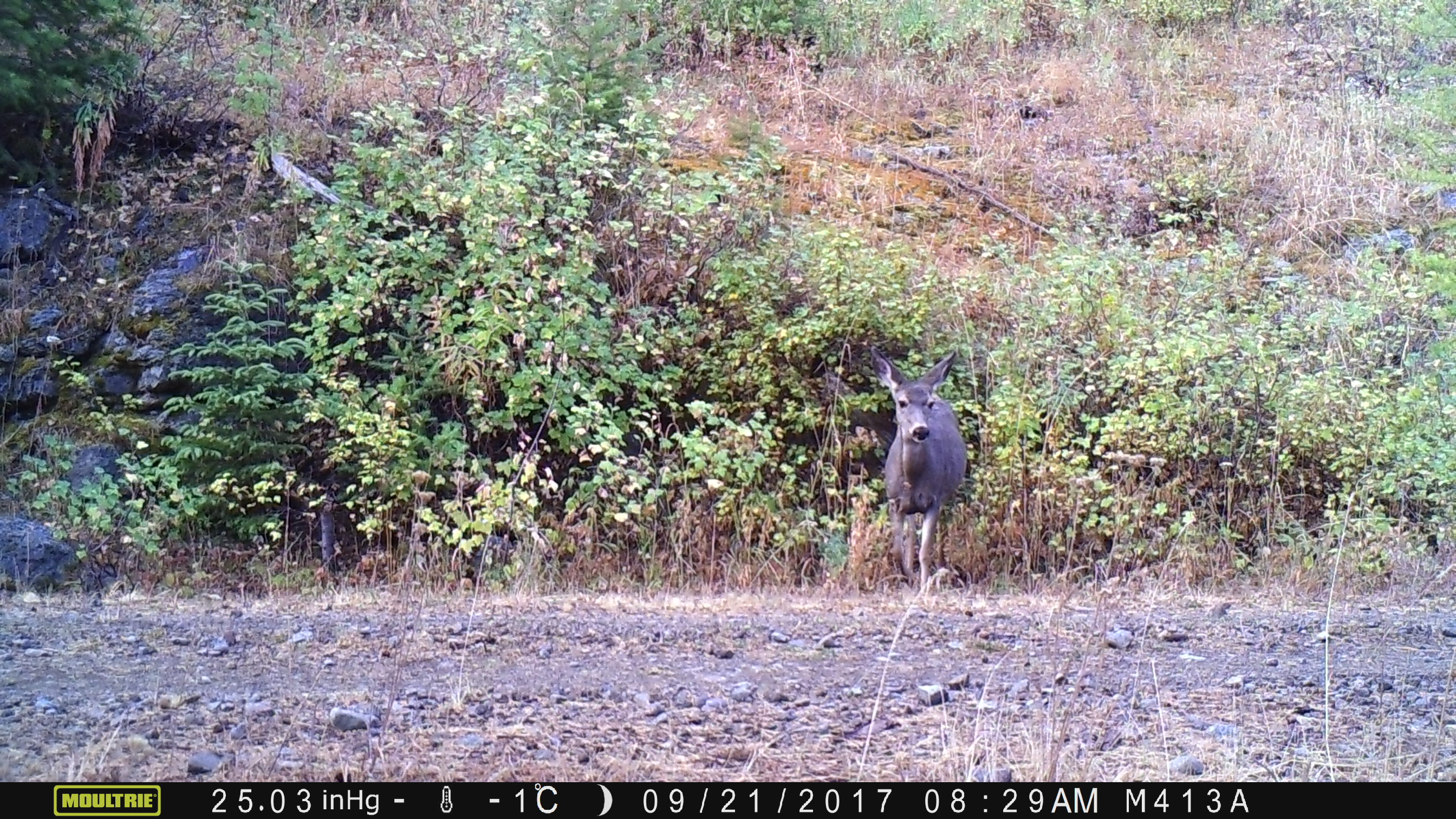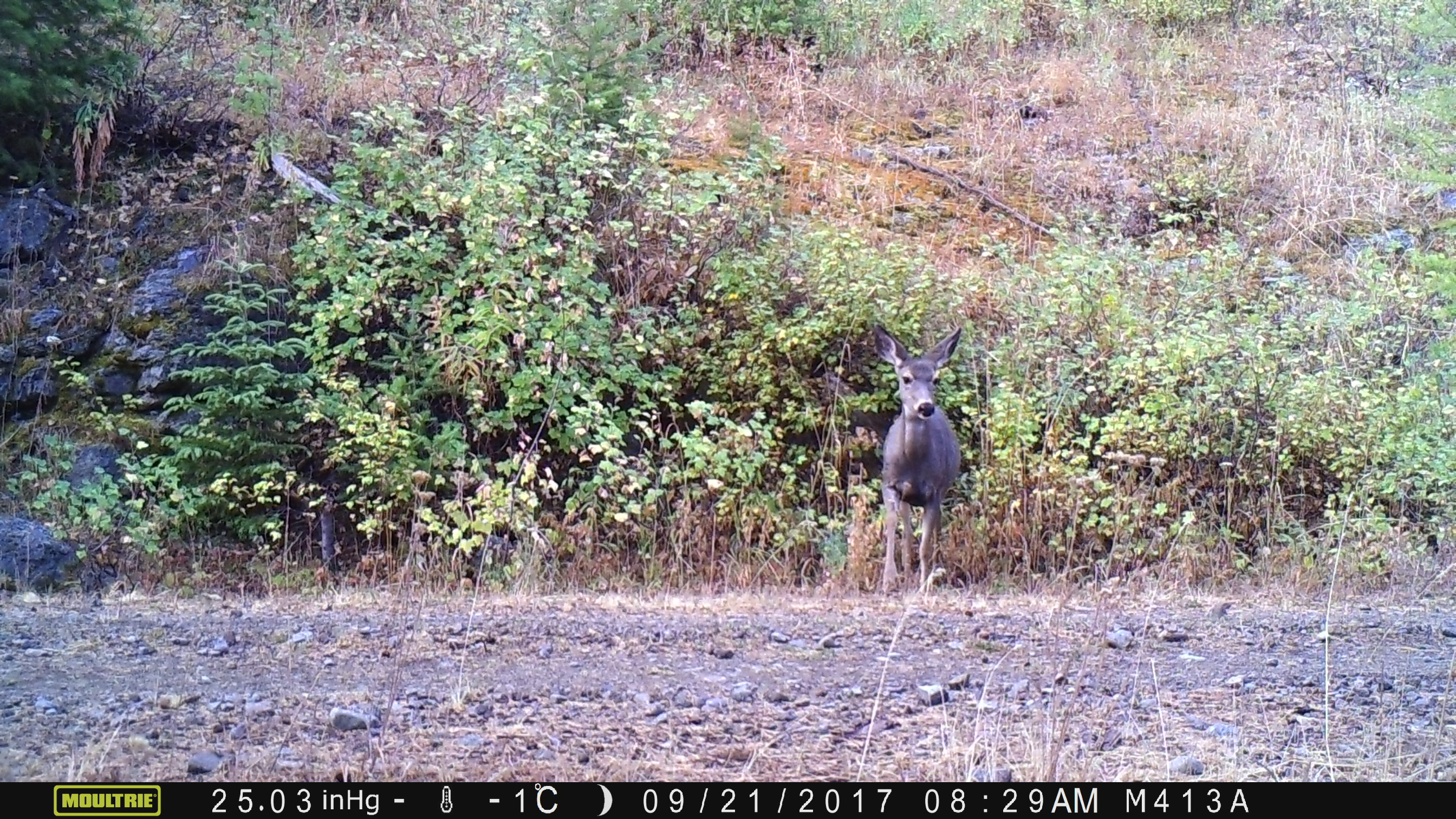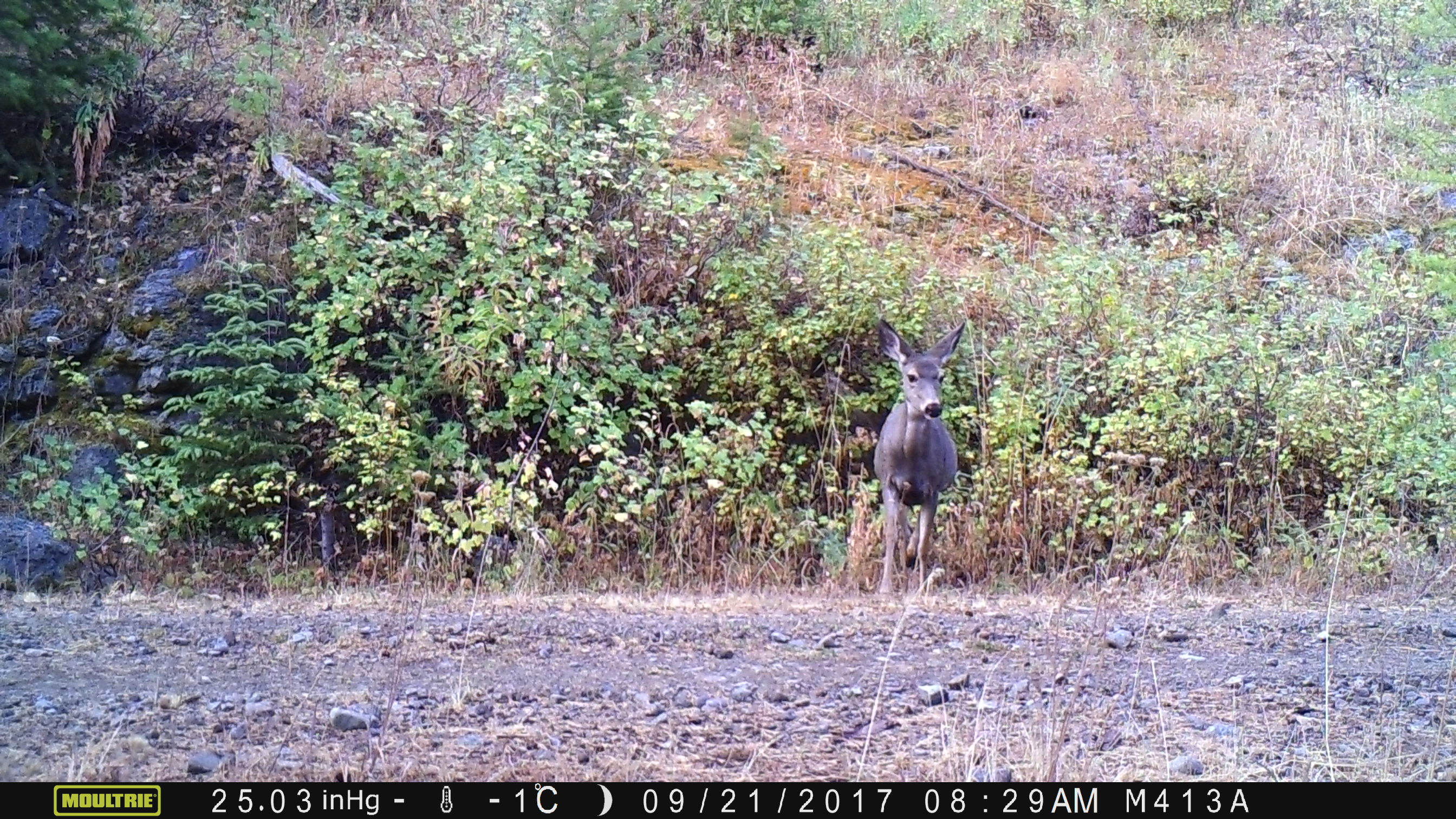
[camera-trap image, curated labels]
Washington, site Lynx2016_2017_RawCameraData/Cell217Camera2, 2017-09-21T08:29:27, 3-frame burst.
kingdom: Animalia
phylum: Chordata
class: Mammalia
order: Artiodactyla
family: Cervidae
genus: Odocoileus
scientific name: Odocoileus hemionus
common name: mule deer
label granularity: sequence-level